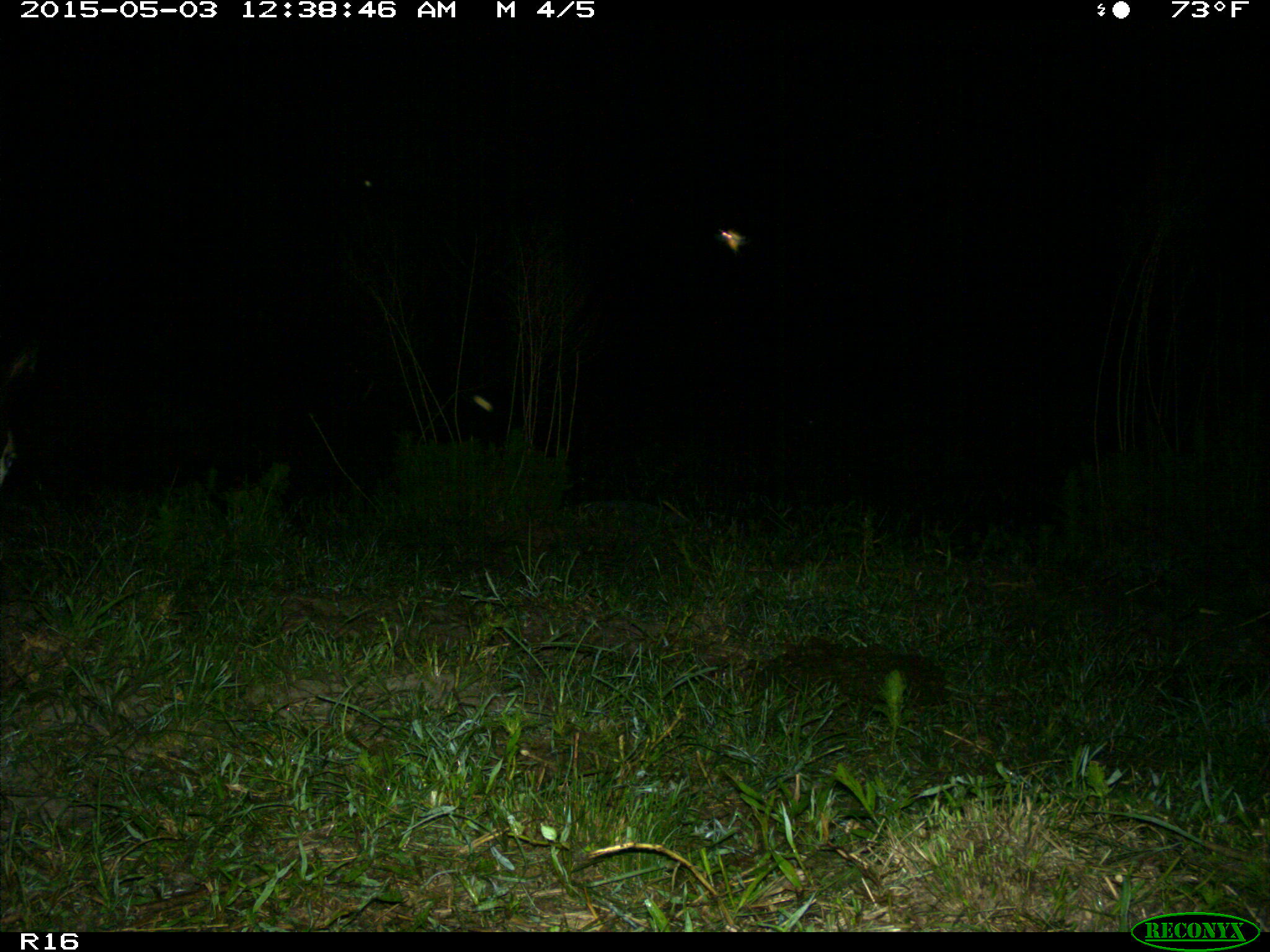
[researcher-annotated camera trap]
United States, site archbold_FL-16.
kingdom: Animalia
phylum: Chordata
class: Mammalia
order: Artiodactyla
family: Bovidae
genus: Bos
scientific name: Bos taurus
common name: domestic cow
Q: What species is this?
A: Bos taurus (domestic cow).